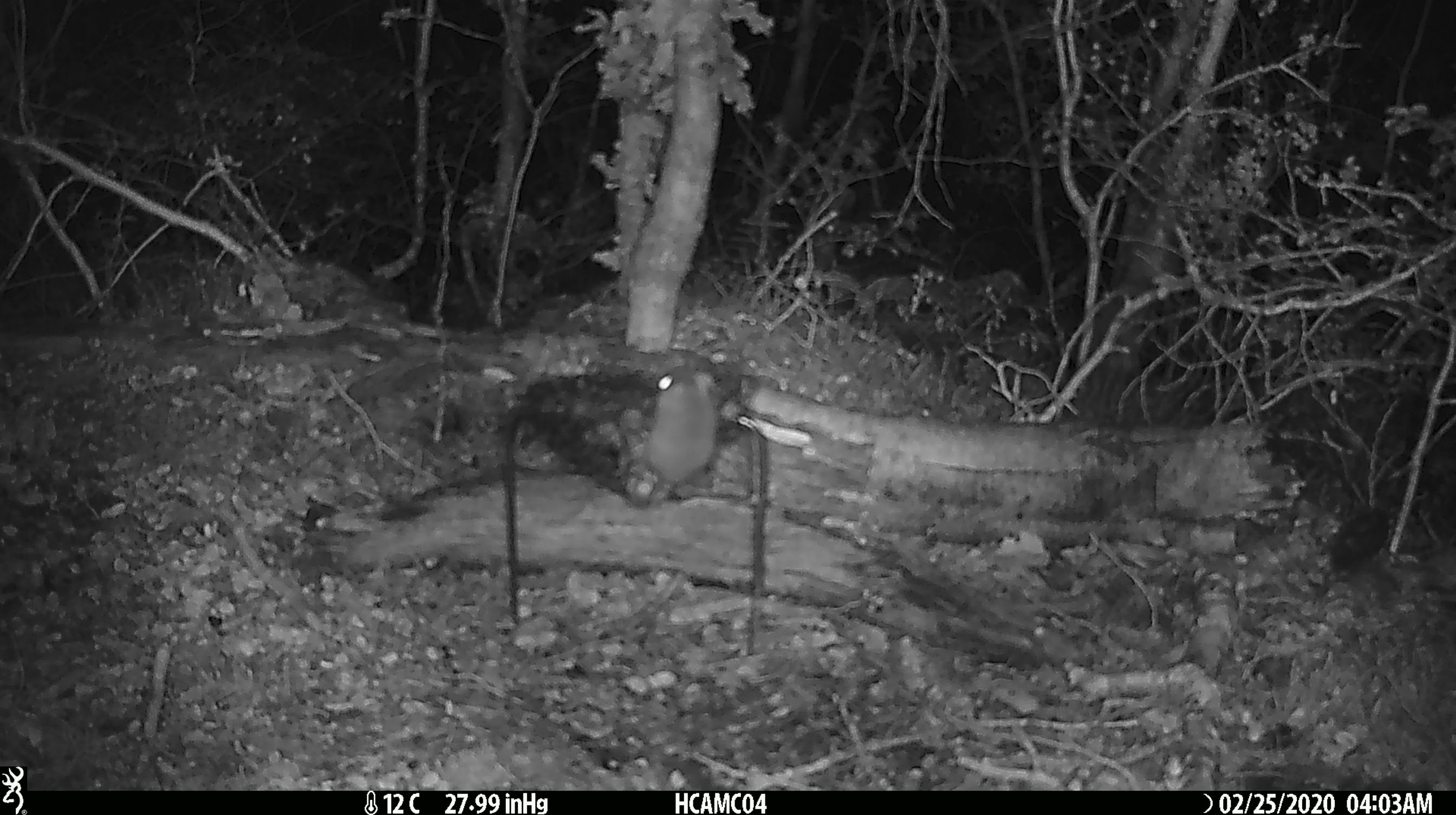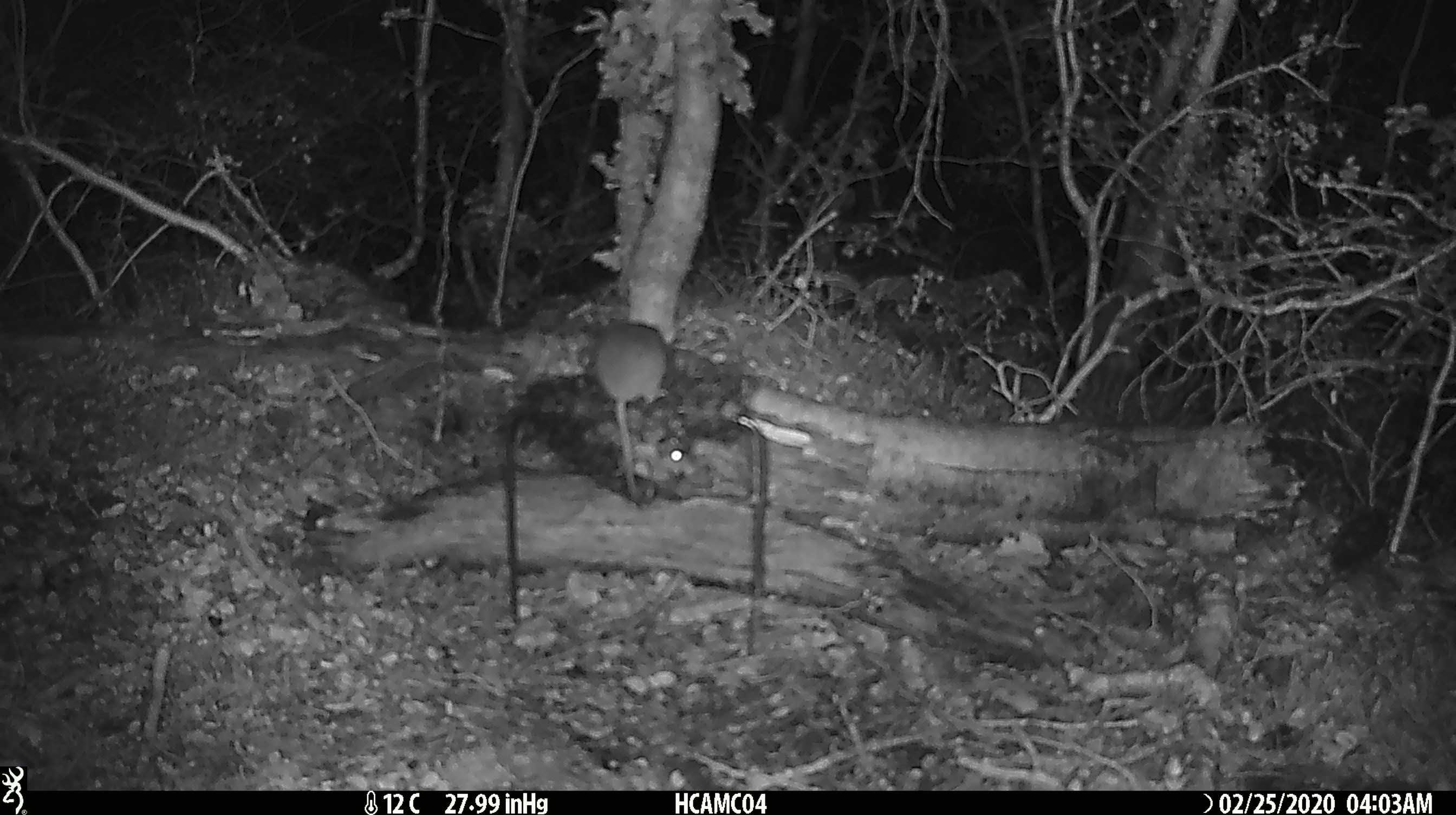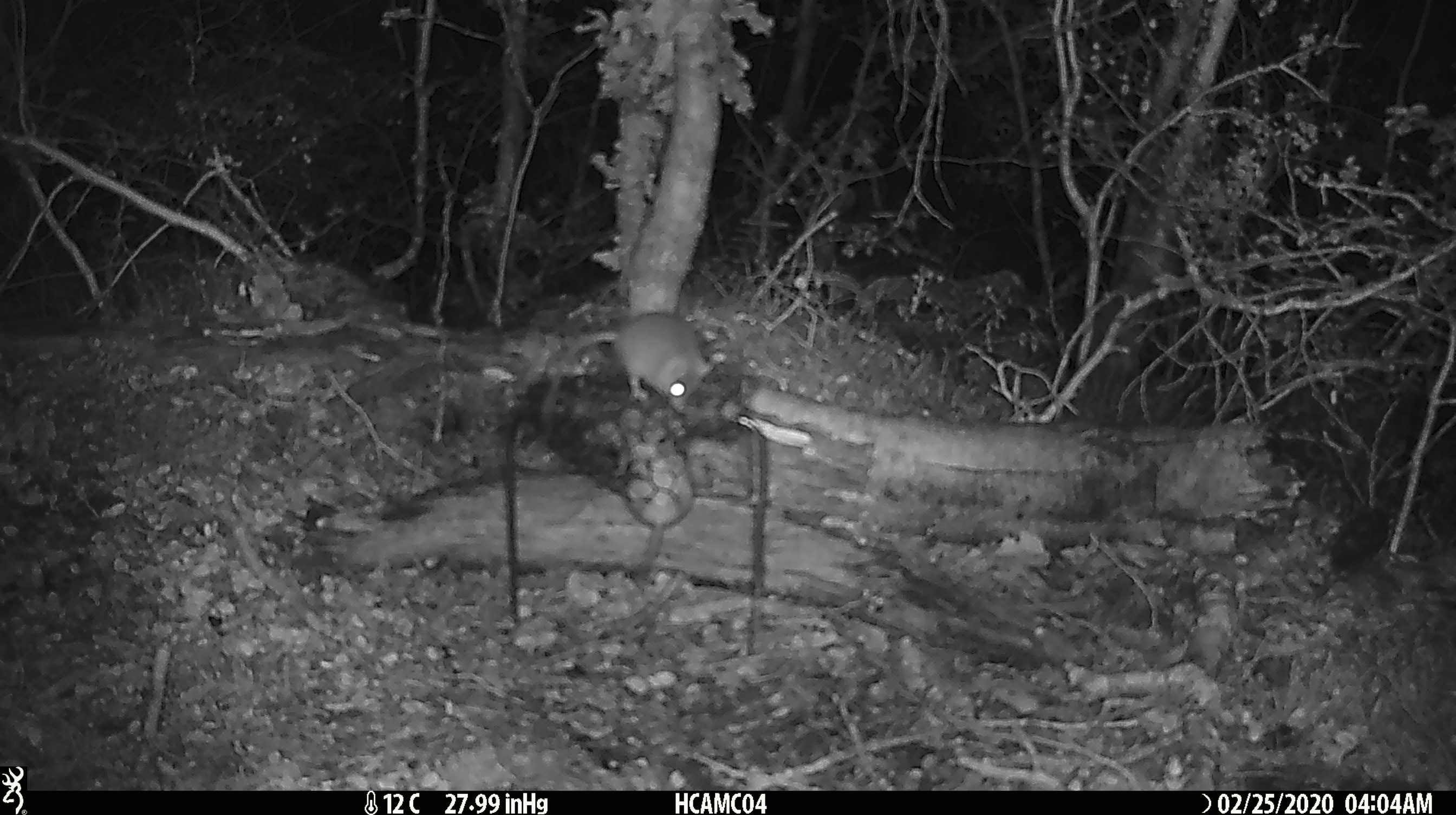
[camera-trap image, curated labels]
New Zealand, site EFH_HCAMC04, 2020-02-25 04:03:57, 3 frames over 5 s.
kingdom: Animalia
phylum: Chordata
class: Mammalia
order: Rodentia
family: Muridae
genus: Mus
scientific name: Mus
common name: mouse